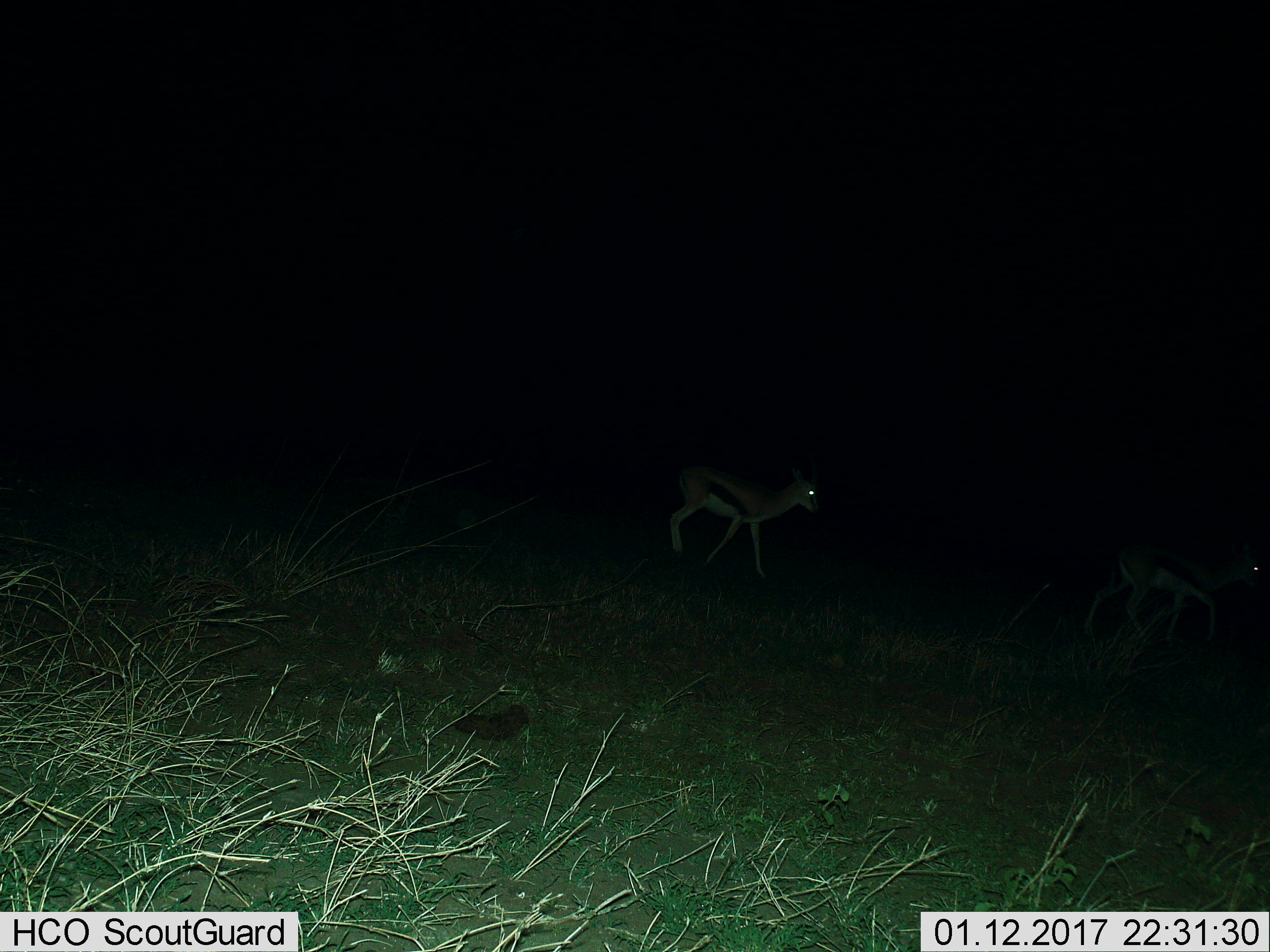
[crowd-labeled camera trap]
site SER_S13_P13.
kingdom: Animalia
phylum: Chordata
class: Mammalia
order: Artiodactyla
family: Bovidae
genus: Eudorcas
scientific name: Eudorcas thomsonii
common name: thomson's gazelle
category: gazellethomsons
Gazellethomsons (thomson's gazelle) (Eudorcas thomsonii), count 2. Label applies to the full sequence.